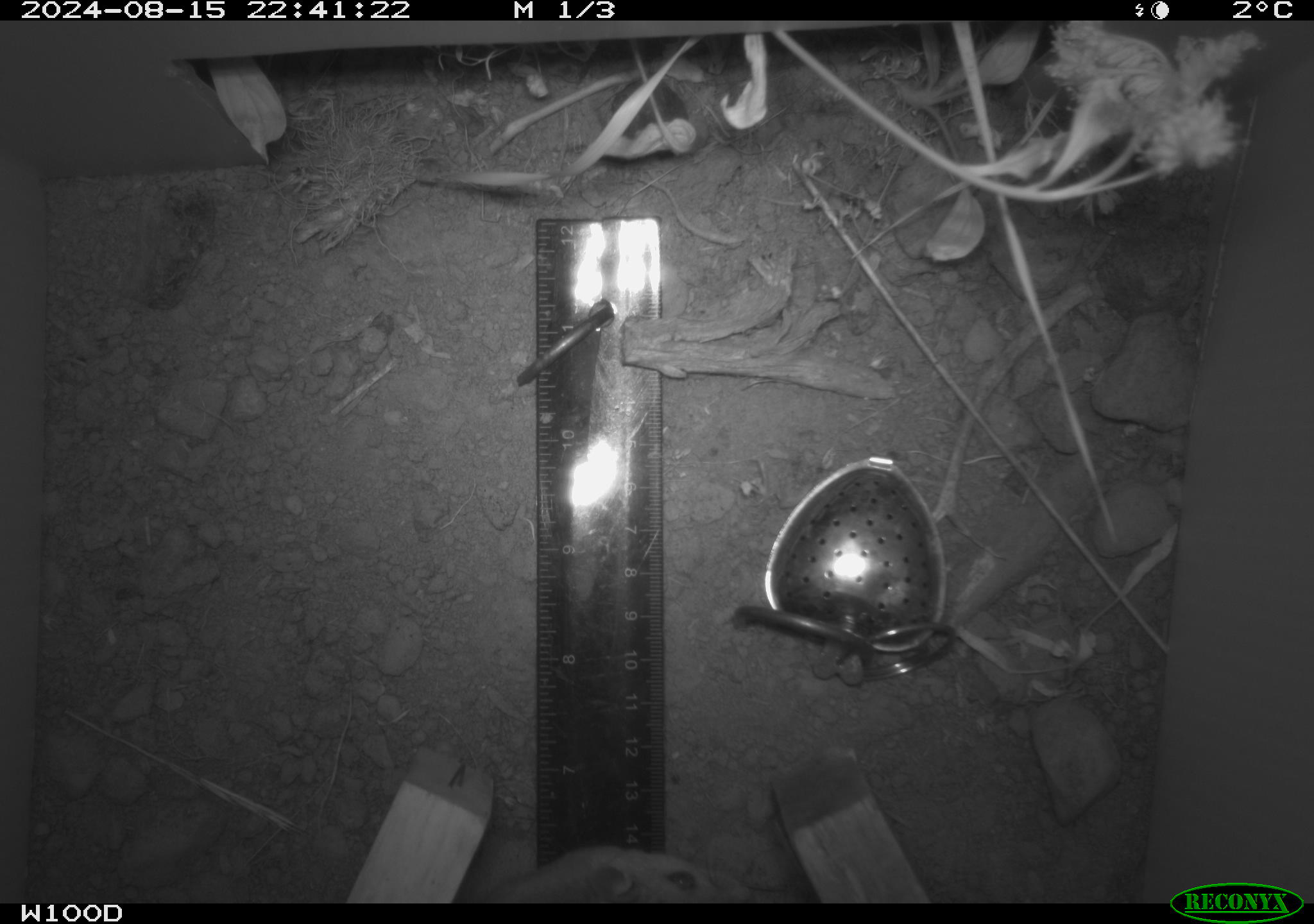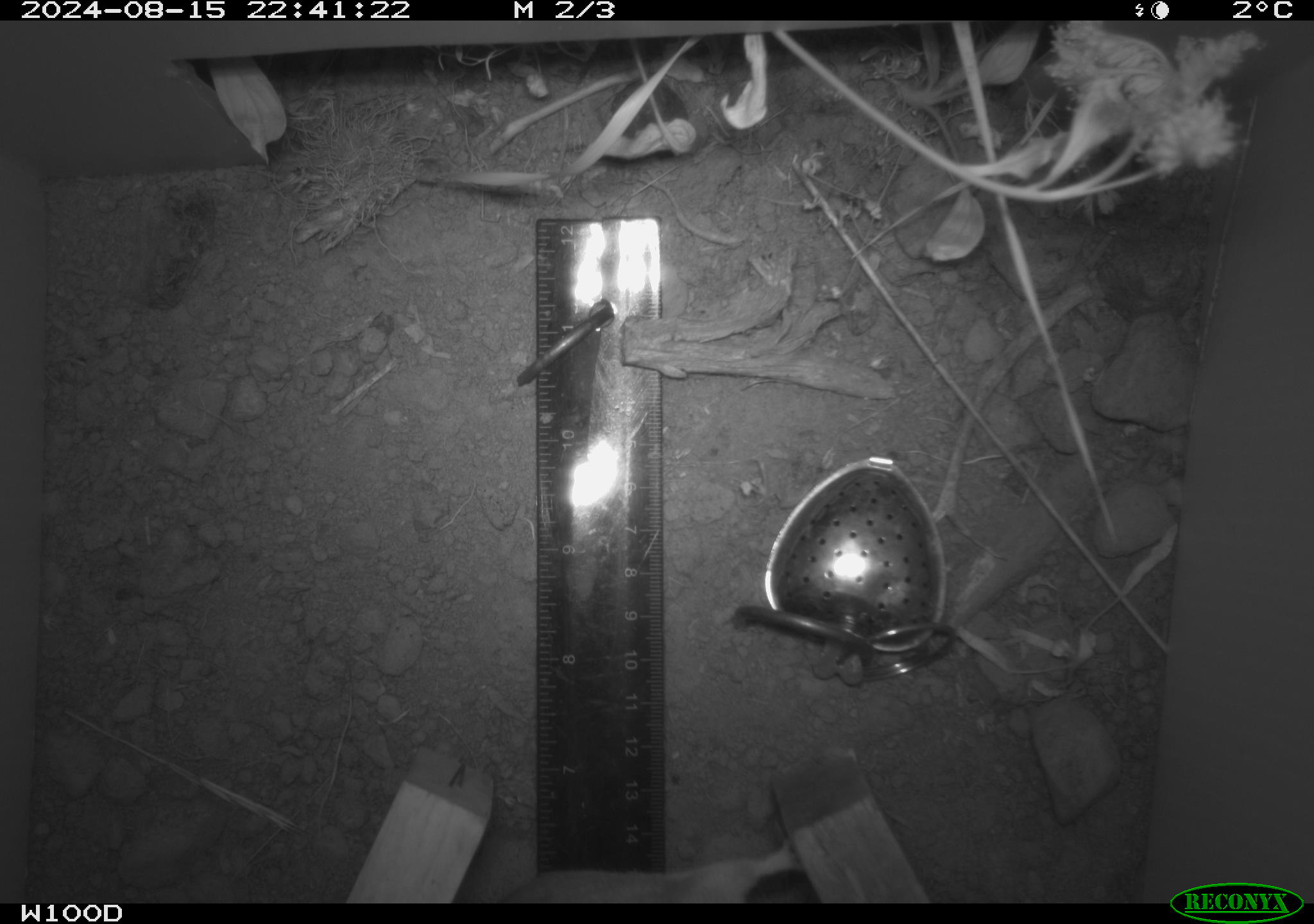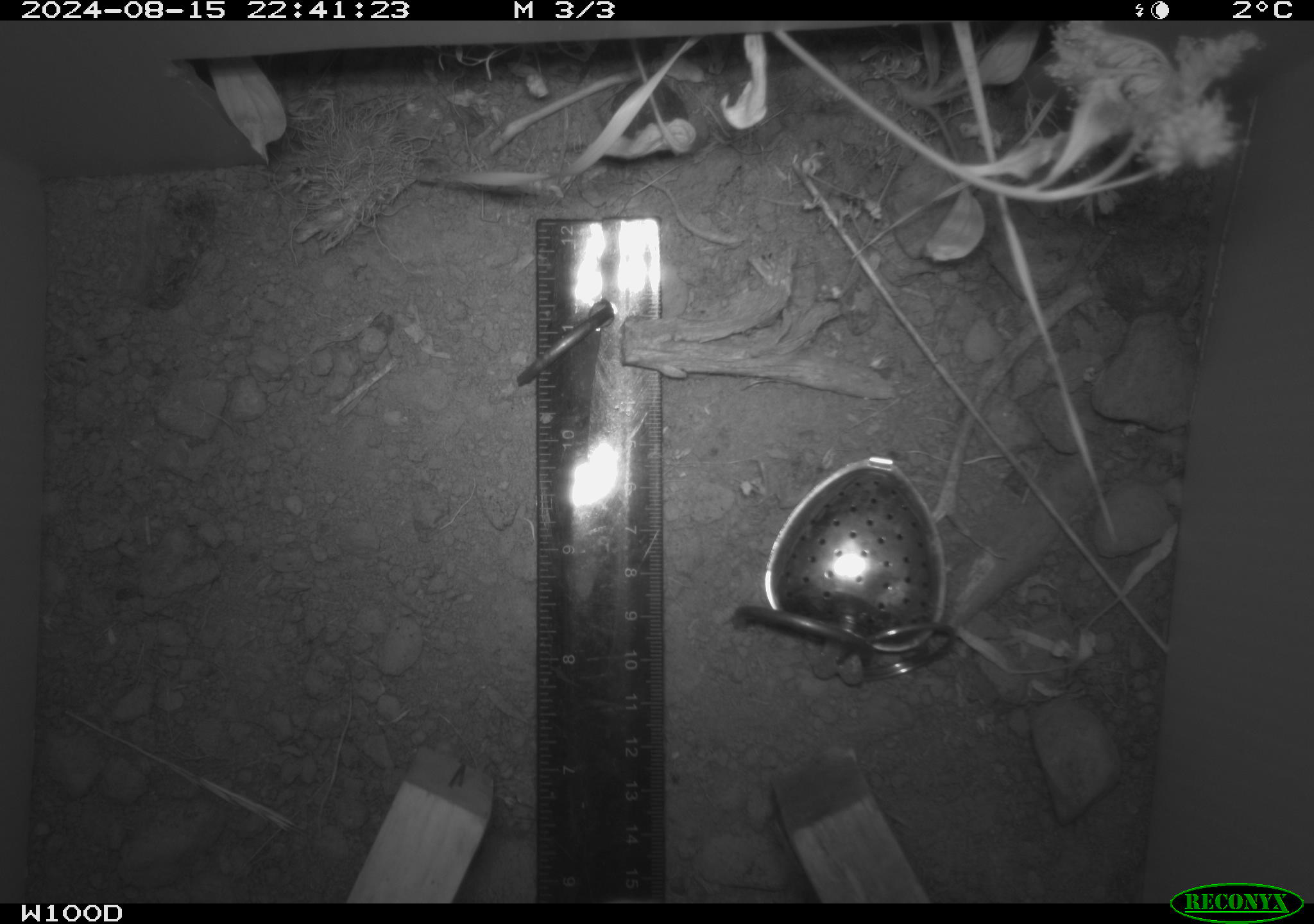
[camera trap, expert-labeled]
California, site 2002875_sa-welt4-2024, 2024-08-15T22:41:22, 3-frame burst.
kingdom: Animalia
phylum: Chordata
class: Mammalia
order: Rodentia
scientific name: Rodentia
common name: rodent